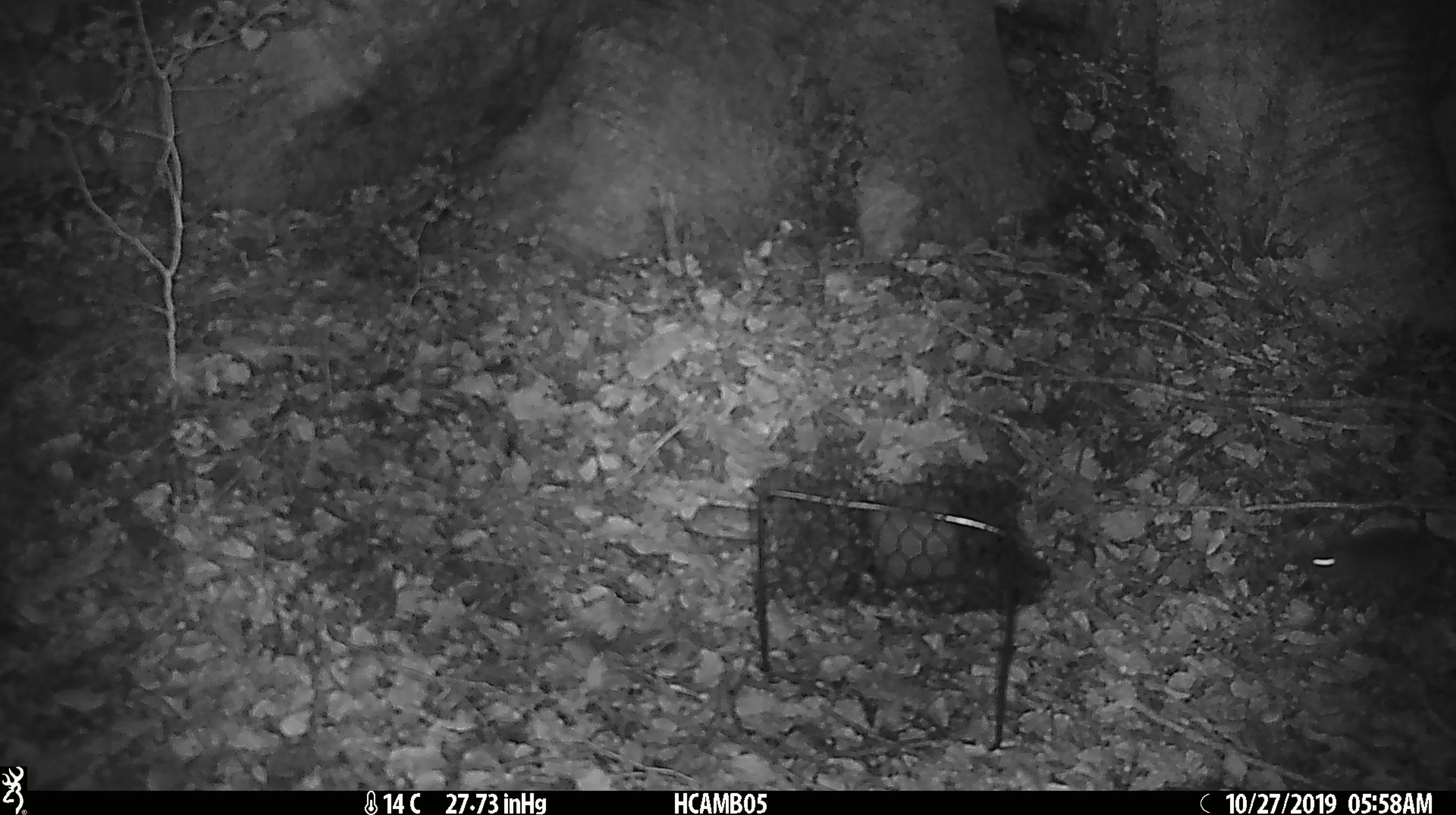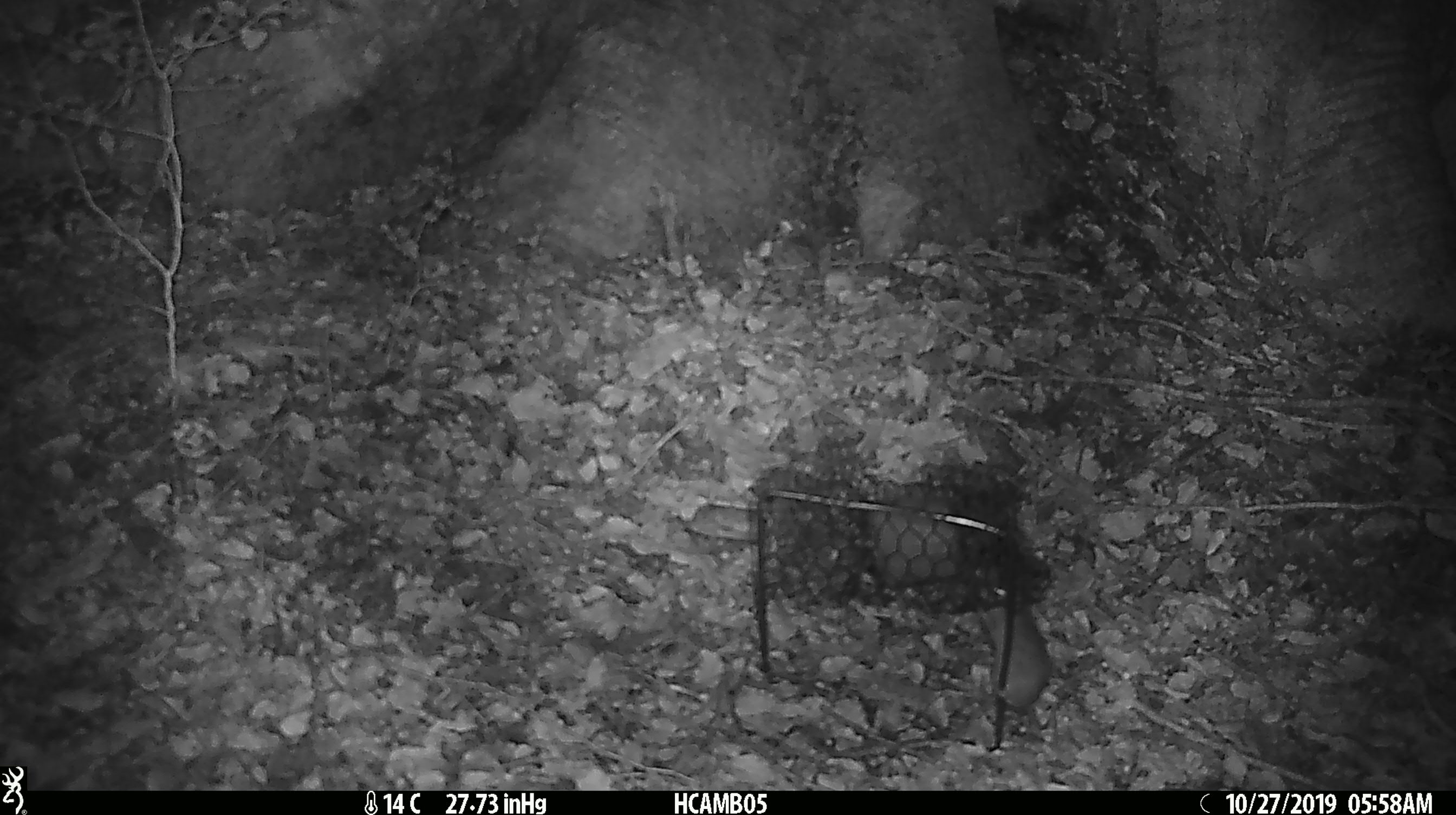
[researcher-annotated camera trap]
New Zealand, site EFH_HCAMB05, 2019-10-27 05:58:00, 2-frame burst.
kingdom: Animalia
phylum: Chordata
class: Mammalia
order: Rodentia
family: Muridae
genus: Mus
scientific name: Mus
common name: mouse